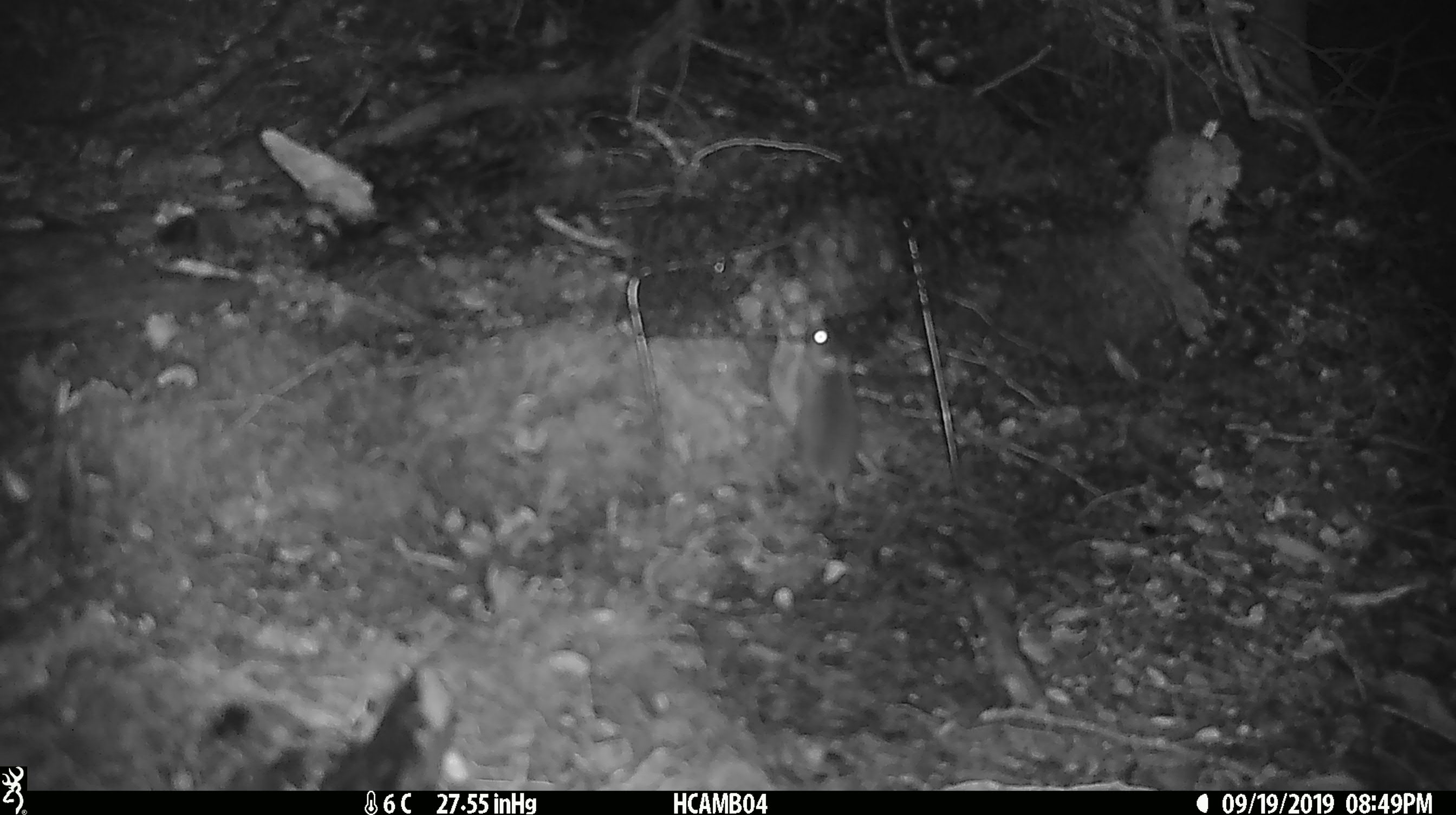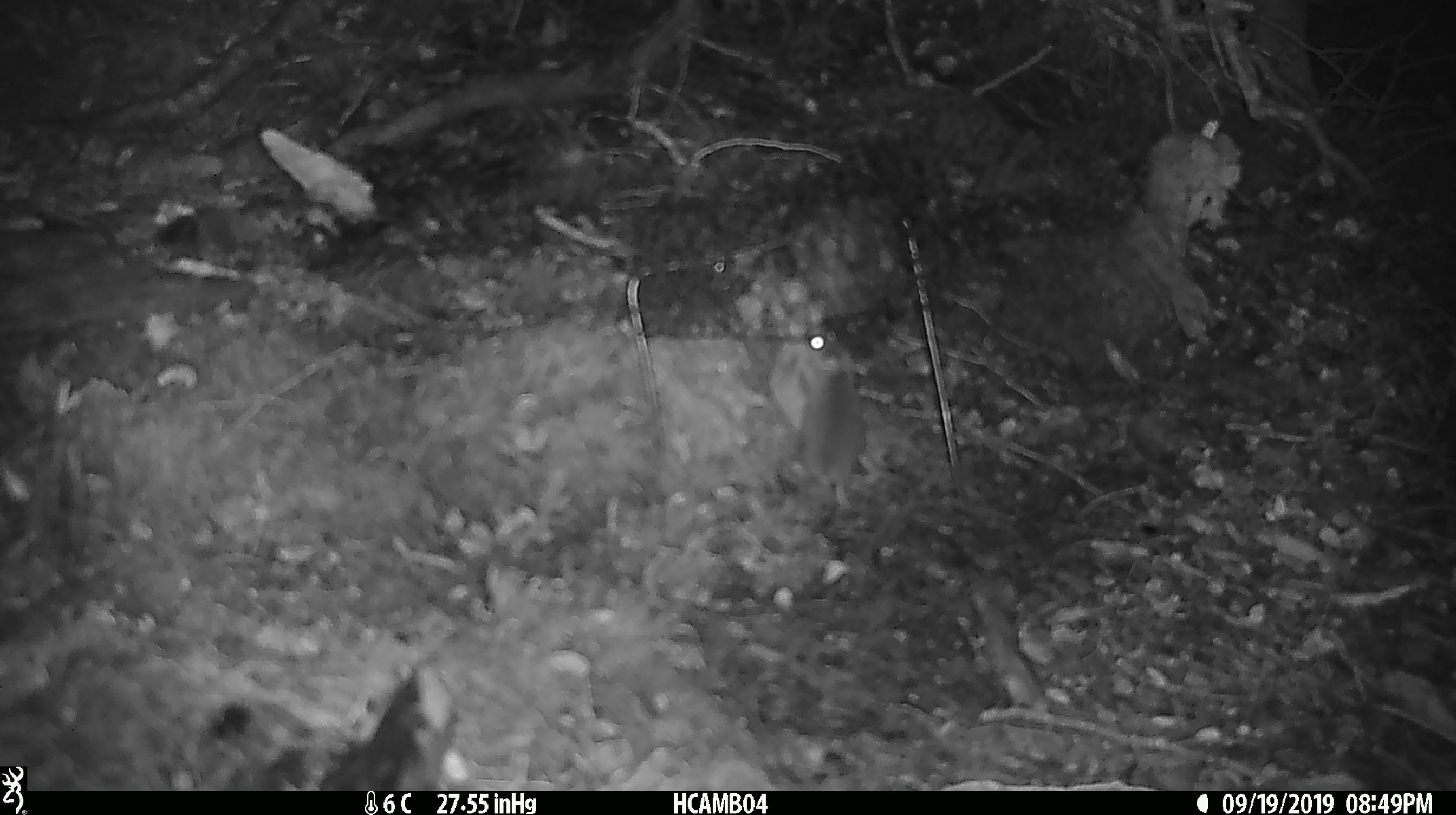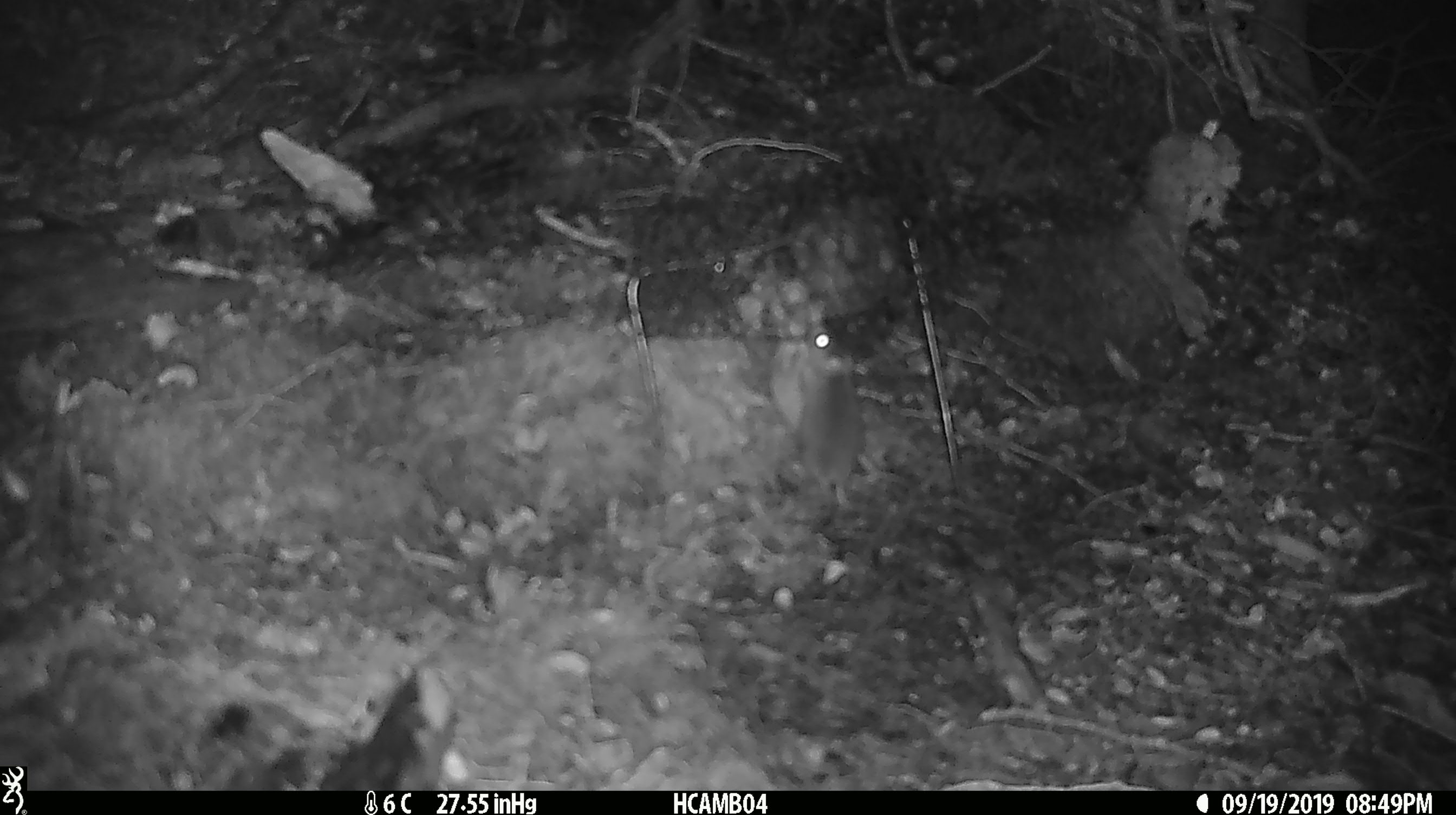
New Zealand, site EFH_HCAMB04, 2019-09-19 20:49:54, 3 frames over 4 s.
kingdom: Animalia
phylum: Chordata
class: Mammalia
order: Rodentia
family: Muridae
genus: Mus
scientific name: Mus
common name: mouse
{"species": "mouse (Mus)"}